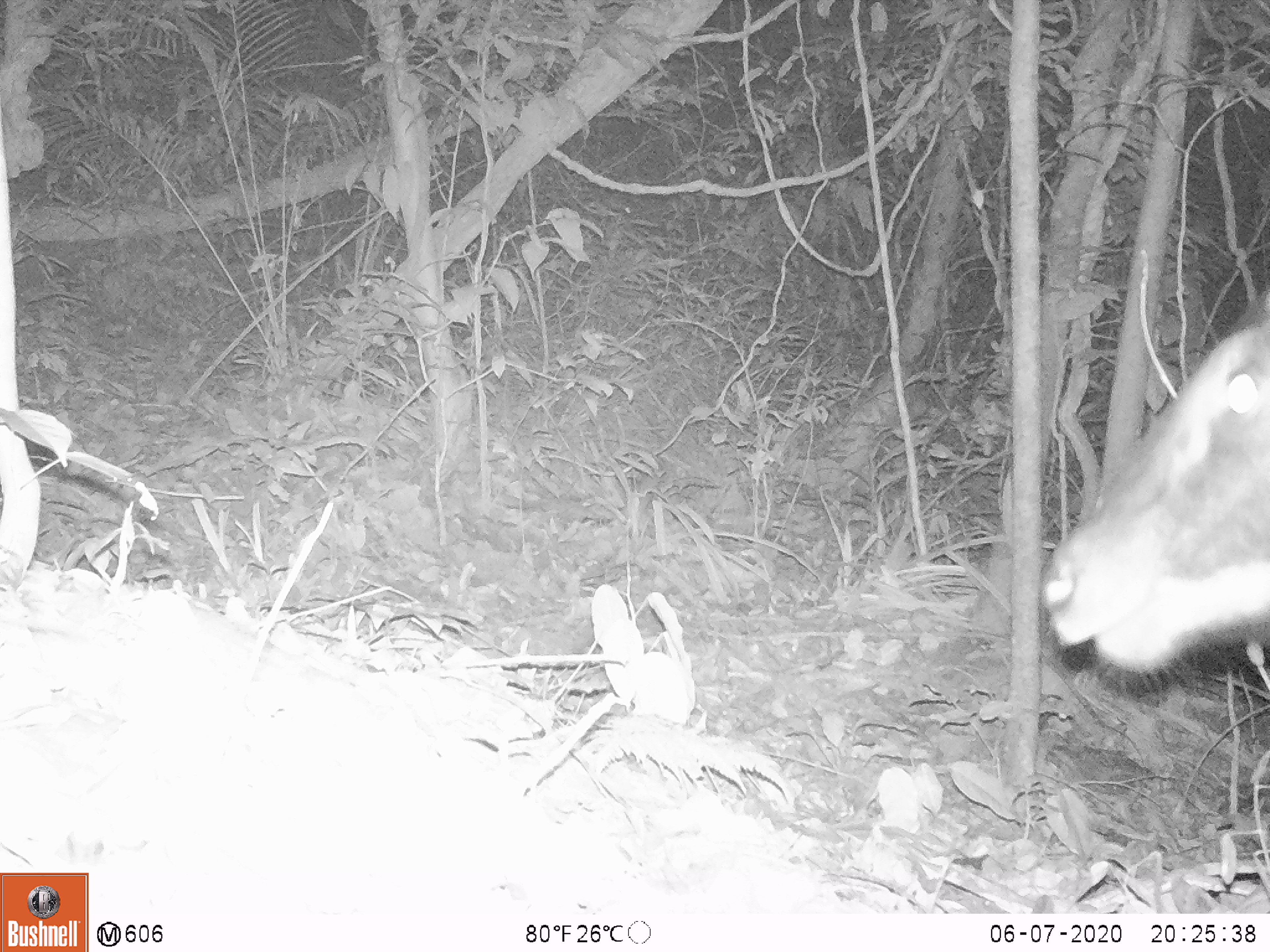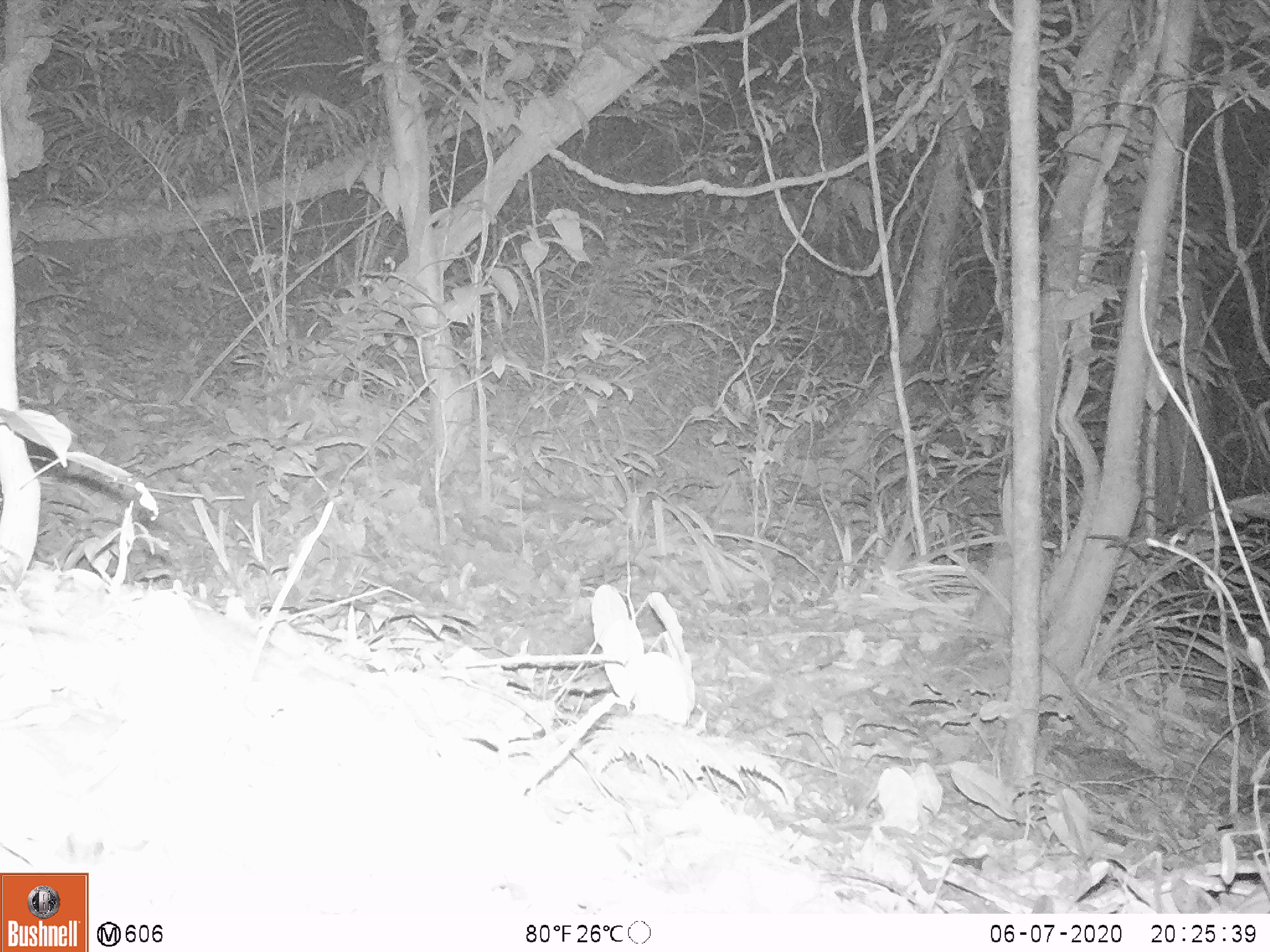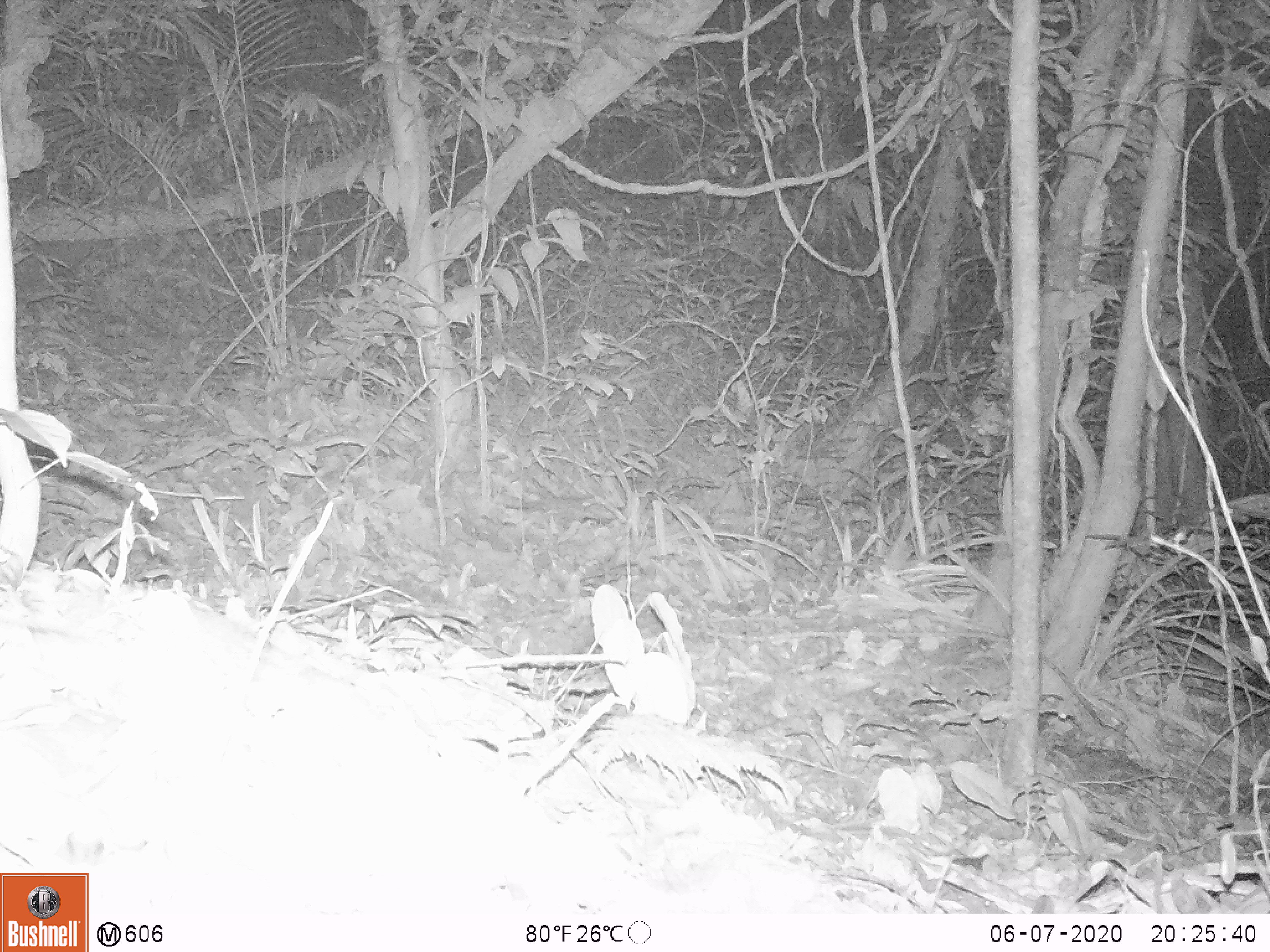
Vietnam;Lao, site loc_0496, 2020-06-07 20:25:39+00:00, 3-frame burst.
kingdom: Animalia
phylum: Chordata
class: Mammalia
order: Artiodactyla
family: Bovidae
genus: Capricornis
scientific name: Capricornis sumatraensis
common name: chinese serow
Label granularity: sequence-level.